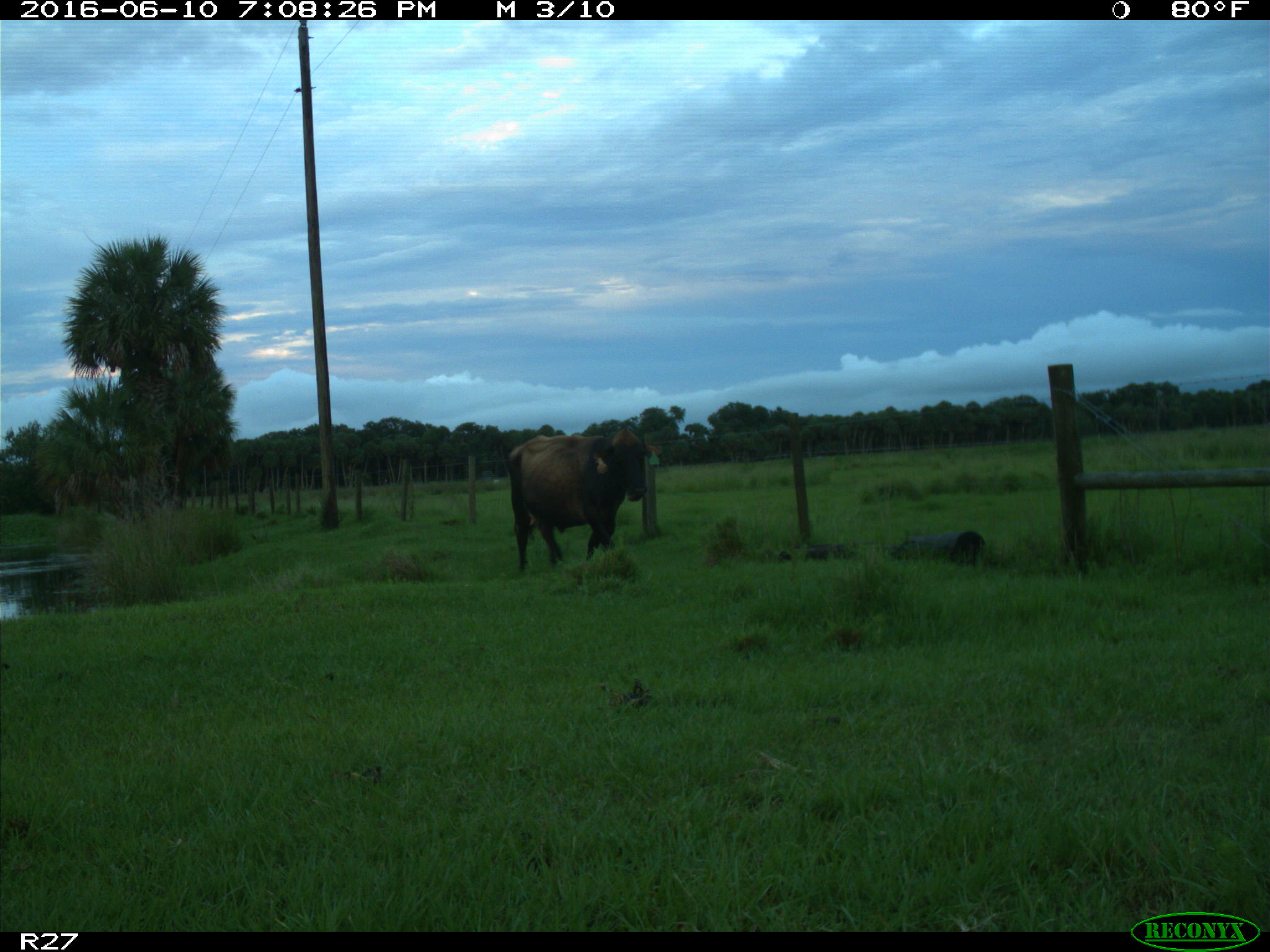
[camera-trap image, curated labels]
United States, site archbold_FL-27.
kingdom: Animalia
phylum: Chordata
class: Mammalia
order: Artiodactyla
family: Bovidae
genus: Bos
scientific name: Bos taurus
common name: domestic cow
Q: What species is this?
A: Bos taurus (domestic cow).